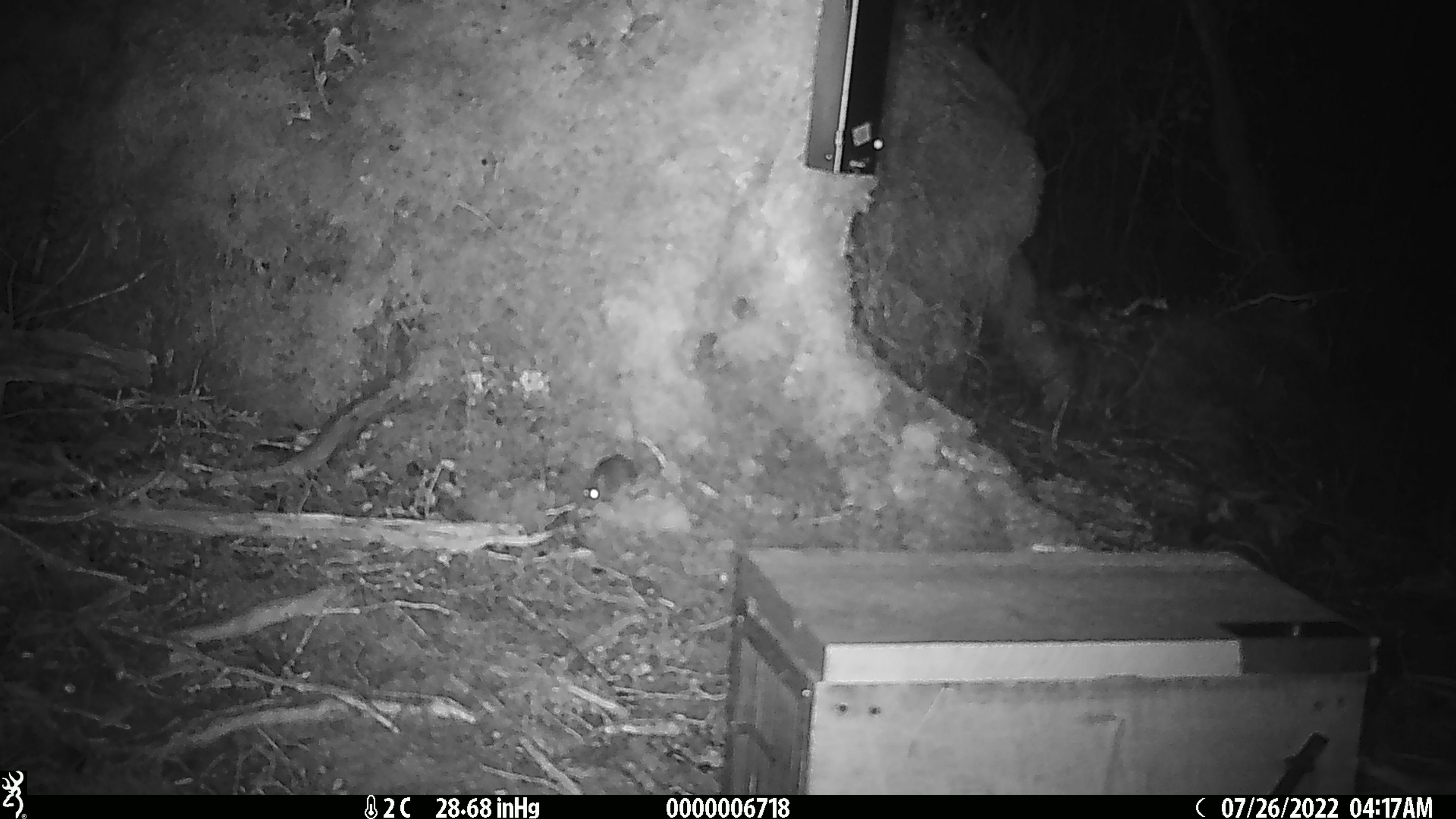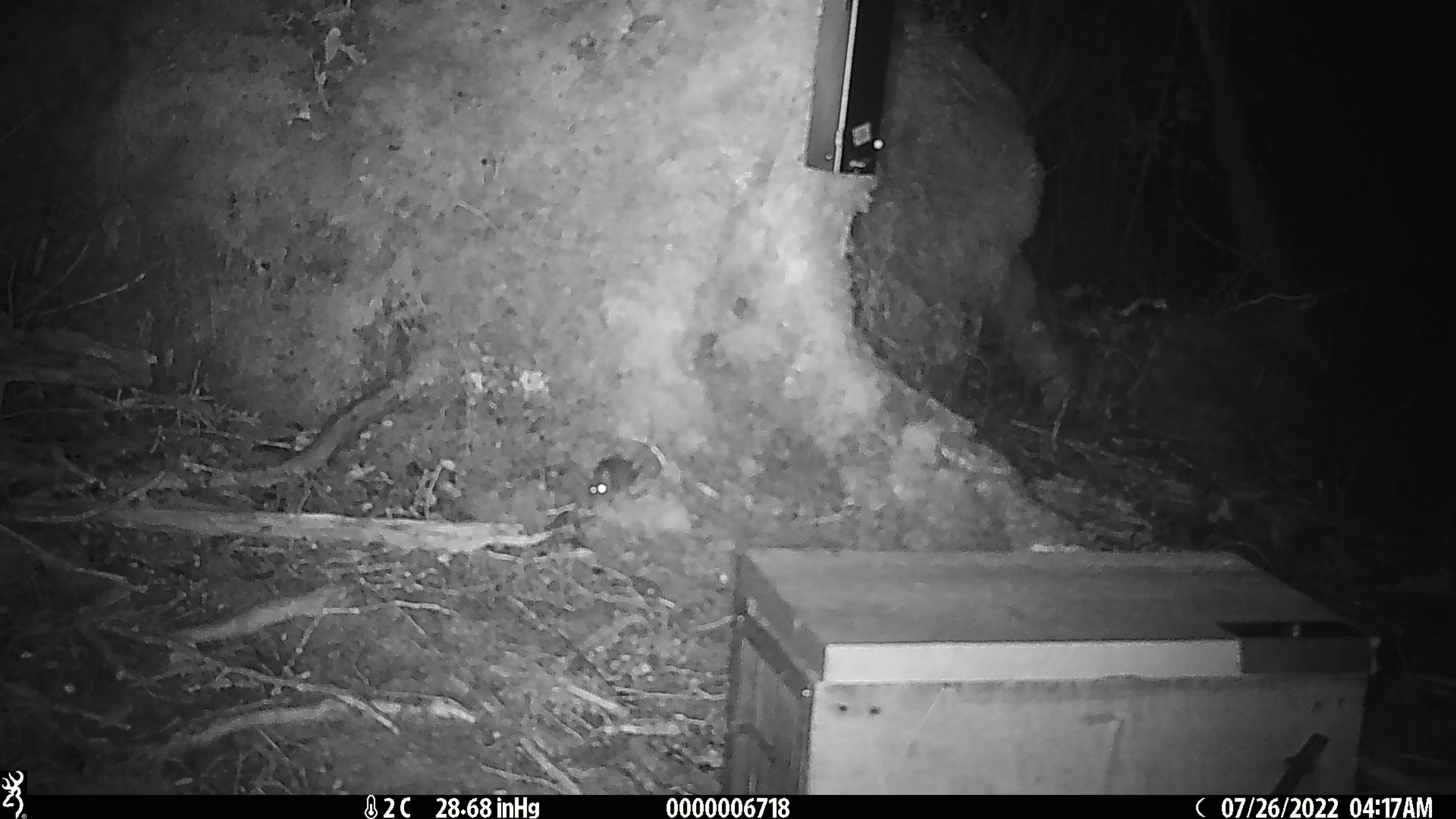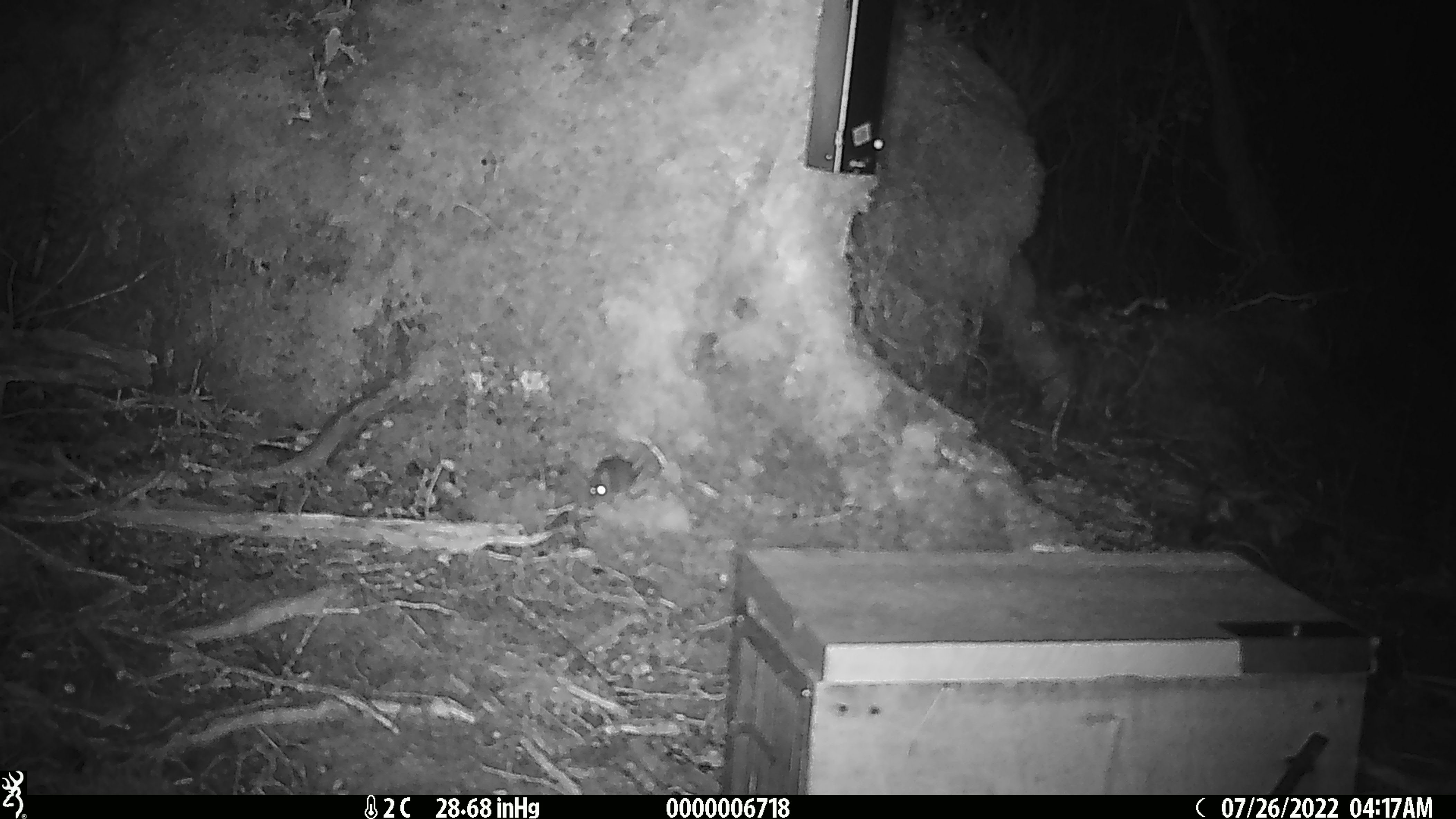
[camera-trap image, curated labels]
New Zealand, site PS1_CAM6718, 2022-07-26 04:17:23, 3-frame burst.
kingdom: Animalia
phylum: Chordata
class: Mammalia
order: Rodentia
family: Muridae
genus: Mus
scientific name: Mus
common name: mouse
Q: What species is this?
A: Mouse (Mus).